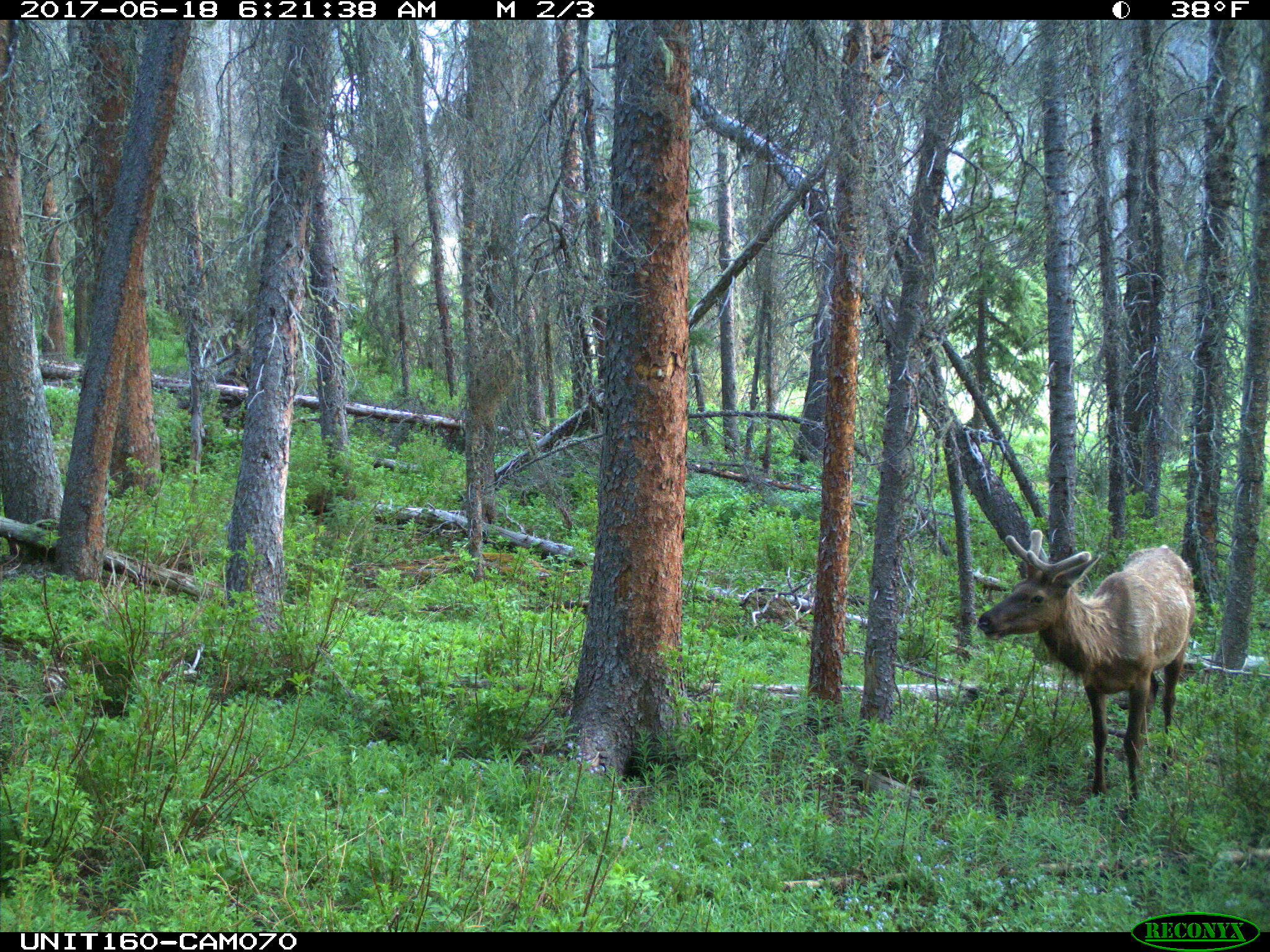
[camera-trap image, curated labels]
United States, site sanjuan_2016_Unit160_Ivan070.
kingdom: Animalia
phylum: Chordata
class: Mammalia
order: Artiodactyla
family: Cervidae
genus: Cervus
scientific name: Cervus elaphus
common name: red deer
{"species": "Cervus elaphus (red deer)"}